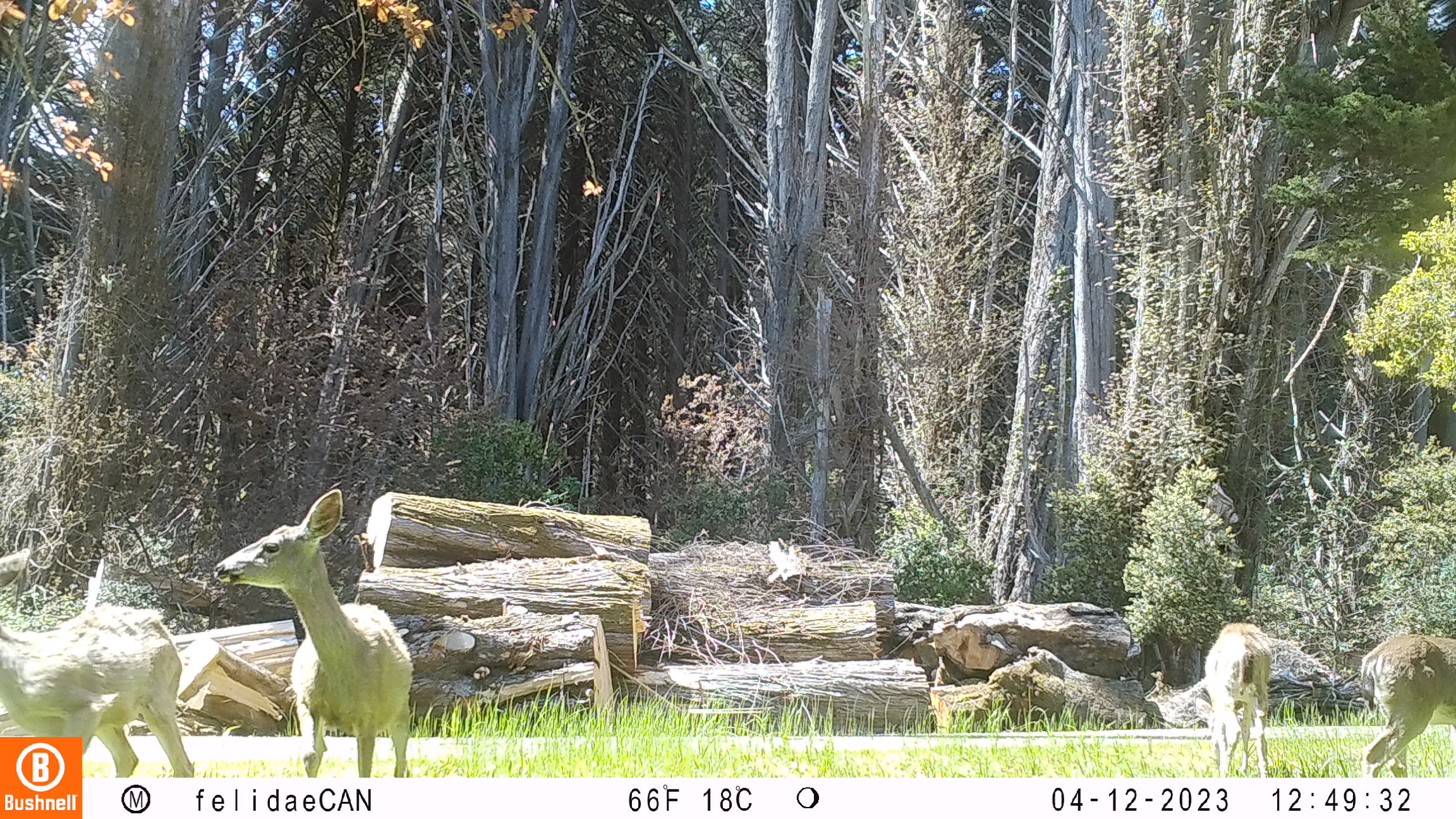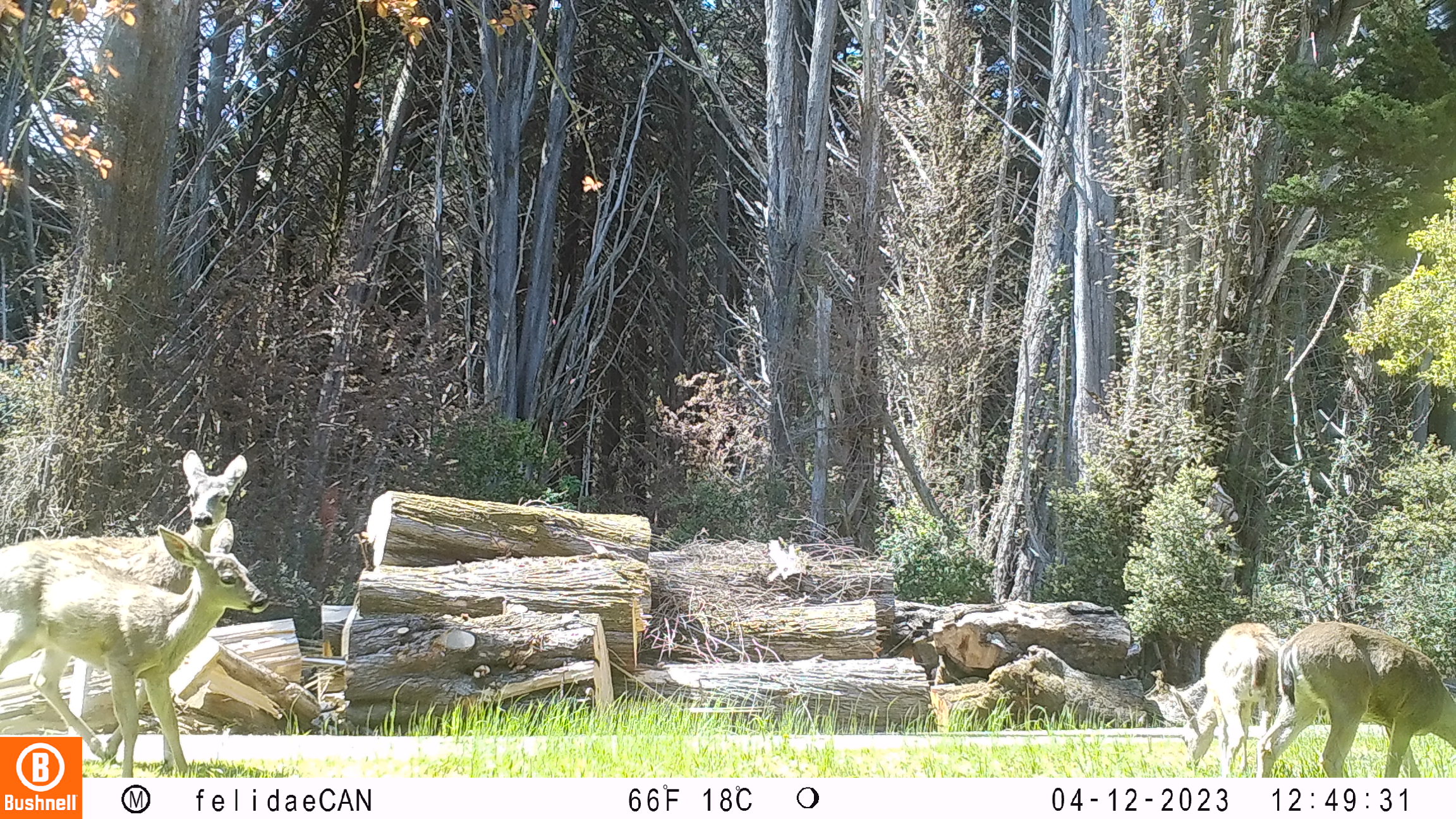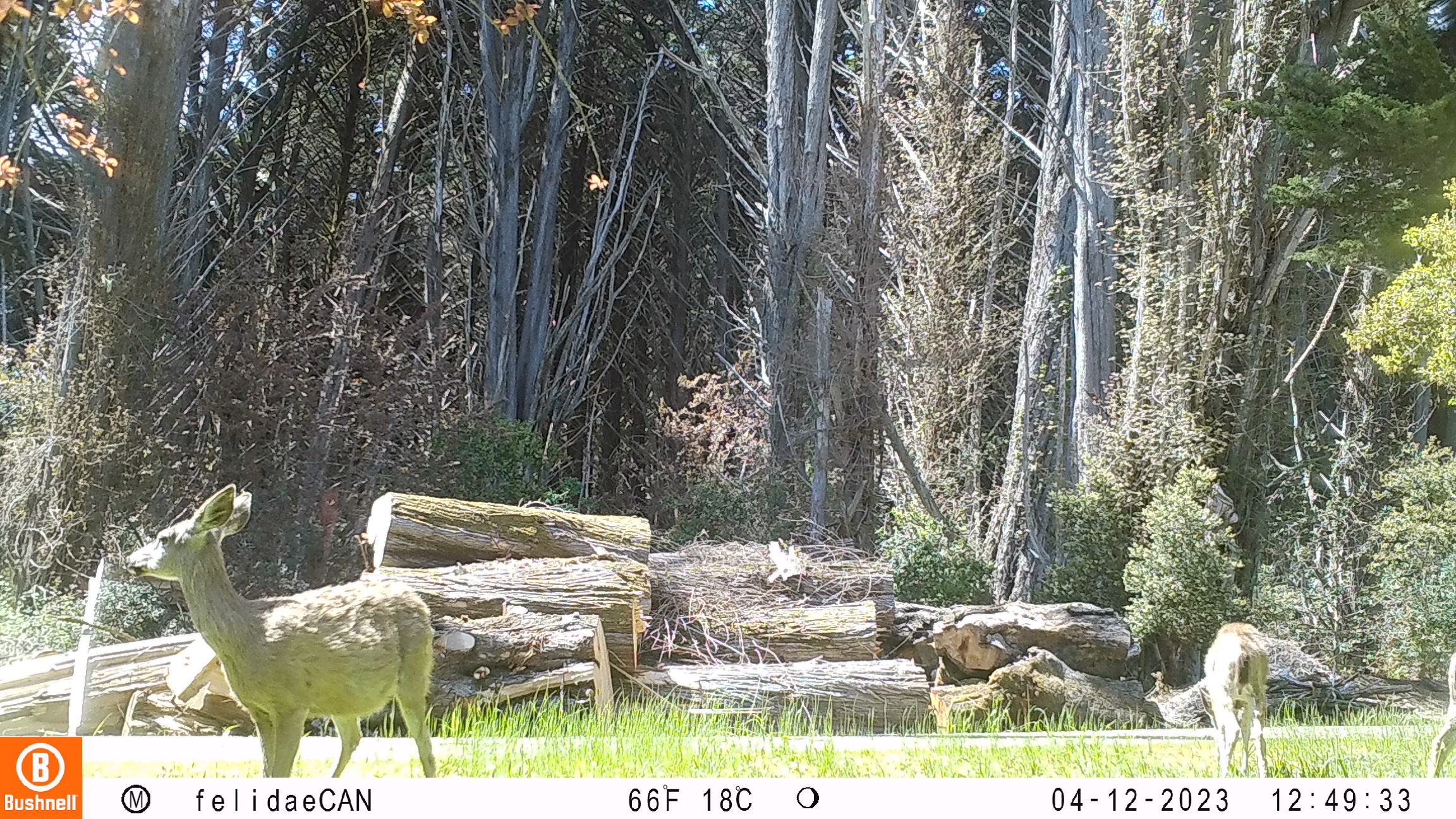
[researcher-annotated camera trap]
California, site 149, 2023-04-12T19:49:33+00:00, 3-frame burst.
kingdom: Animalia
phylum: Chordata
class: Mammalia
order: Artiodactyla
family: Cervidae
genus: Odocoileus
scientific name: Odocoileus hemionus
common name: mule deer